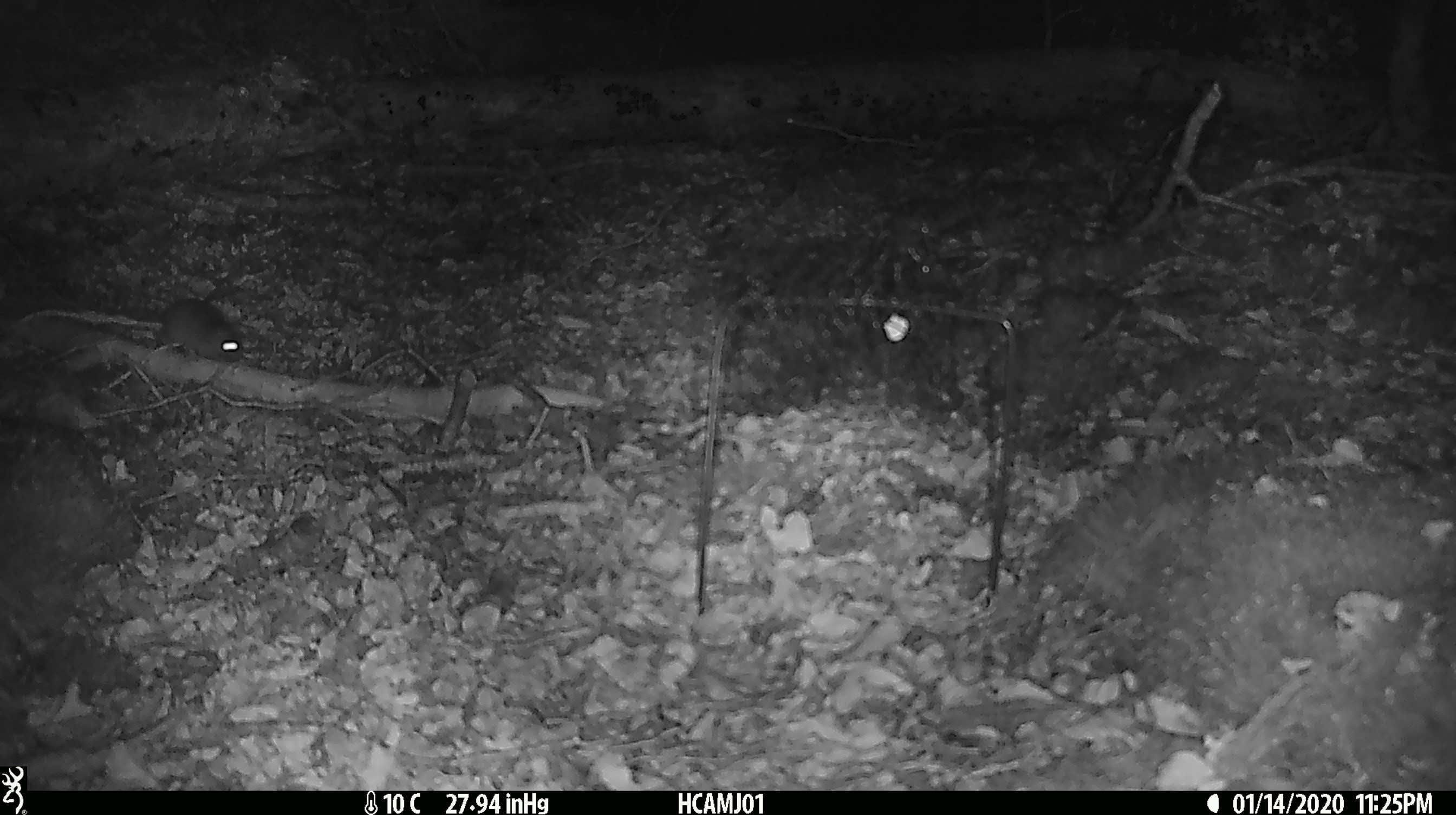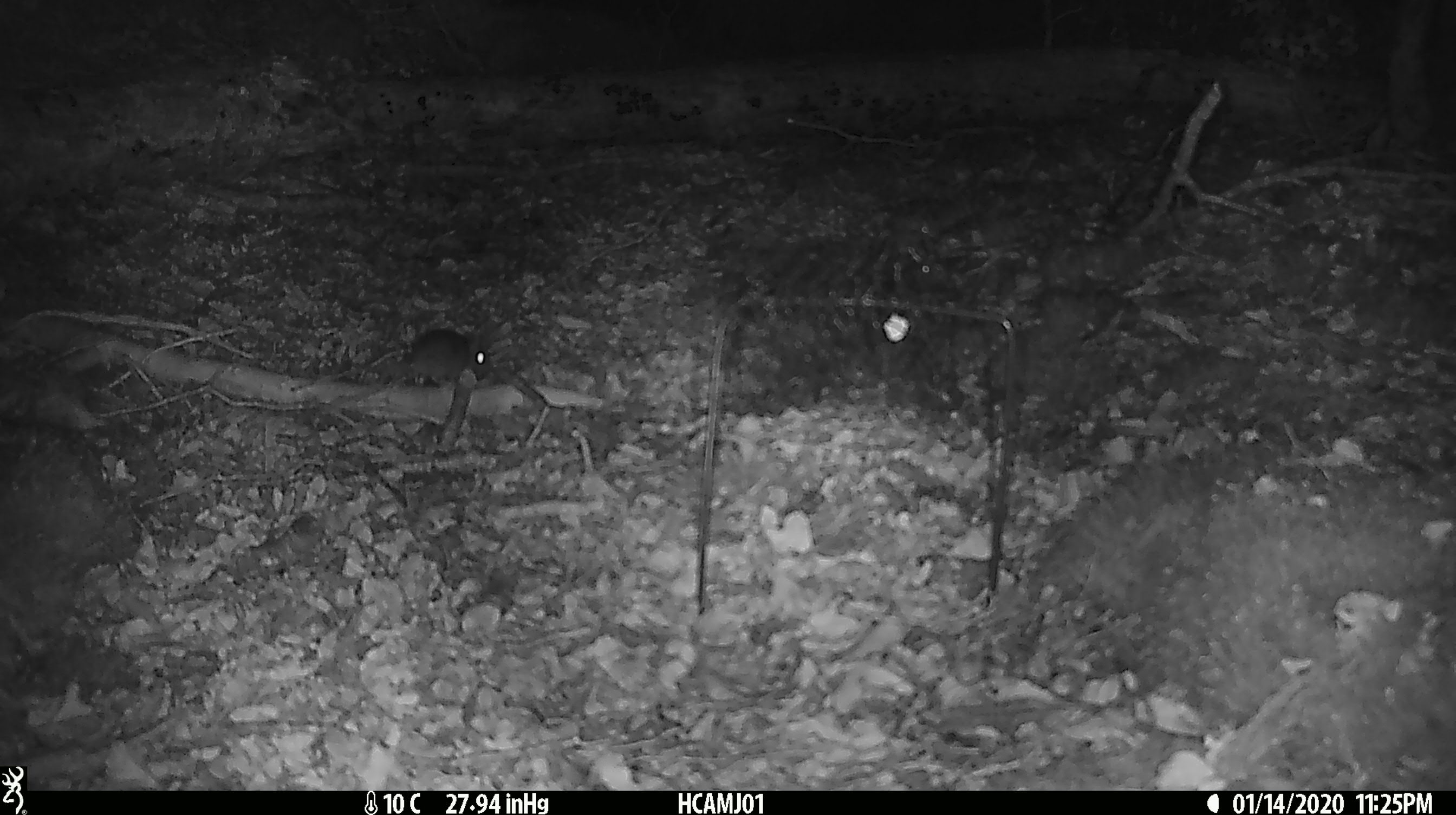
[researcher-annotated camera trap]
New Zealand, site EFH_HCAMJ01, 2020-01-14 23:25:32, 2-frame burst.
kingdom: Animalia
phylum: Chordata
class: Mammalia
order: Rodentia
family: Muridae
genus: Mus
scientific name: Mus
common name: mouse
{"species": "mouse (Mus)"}